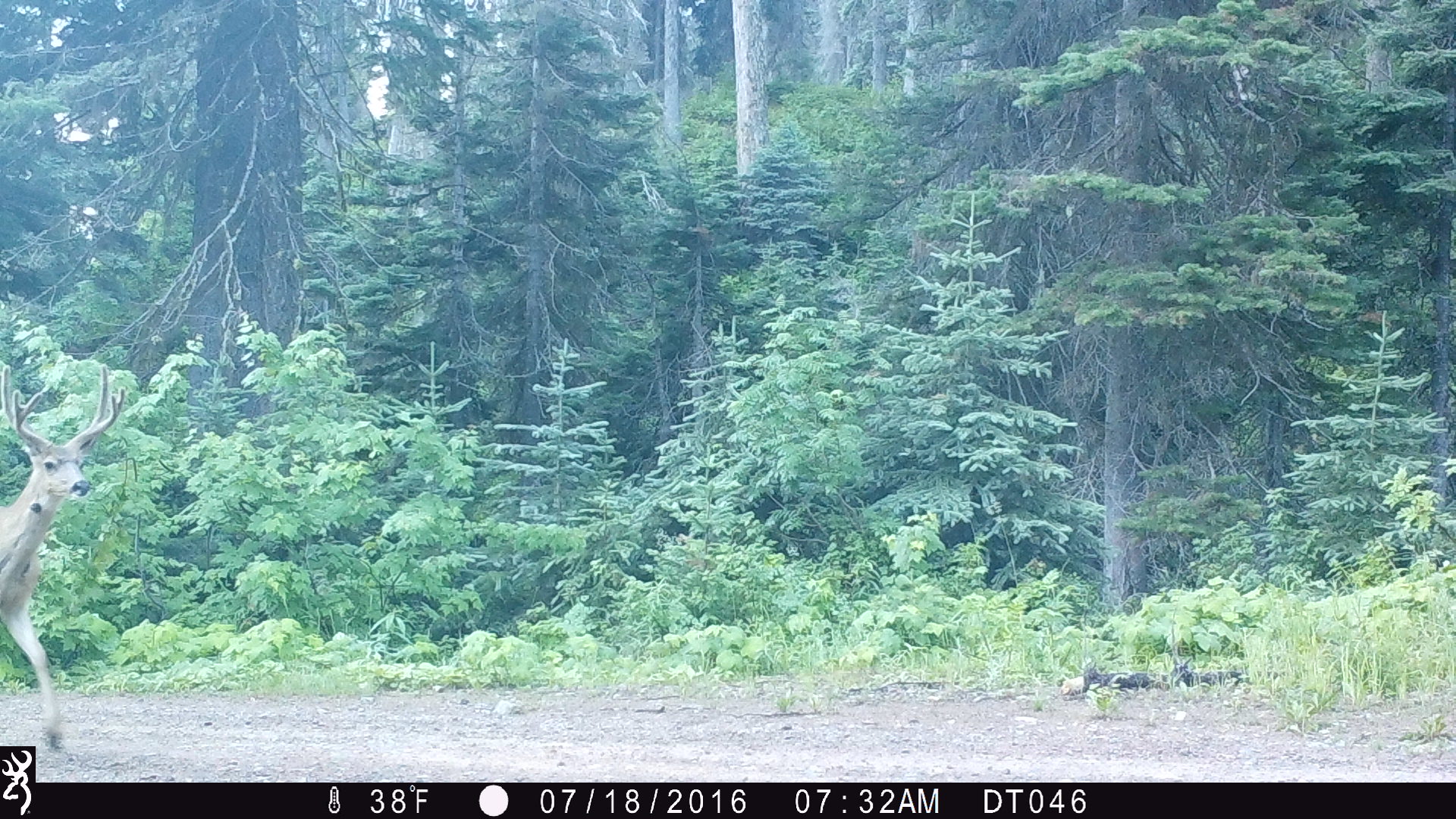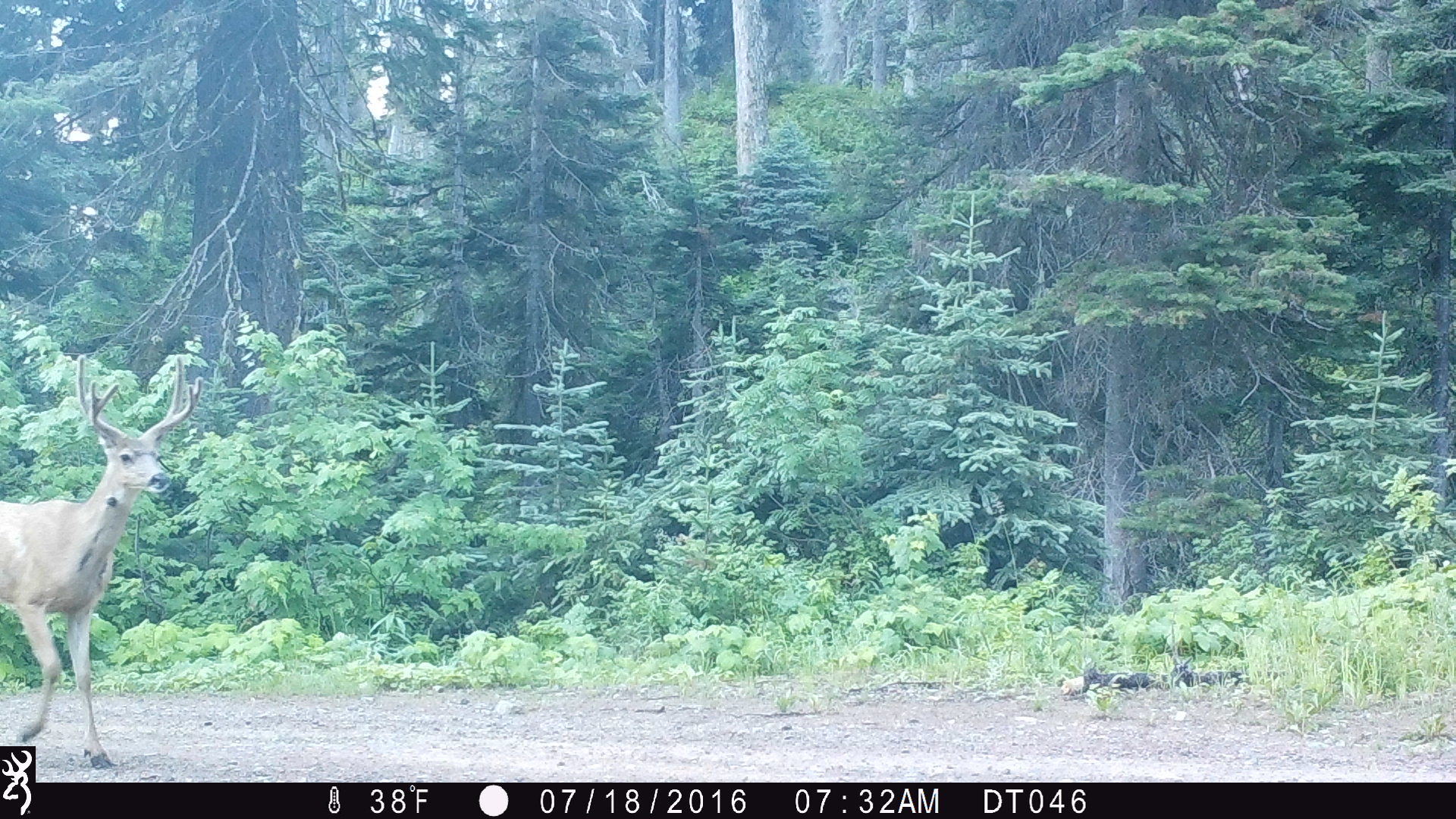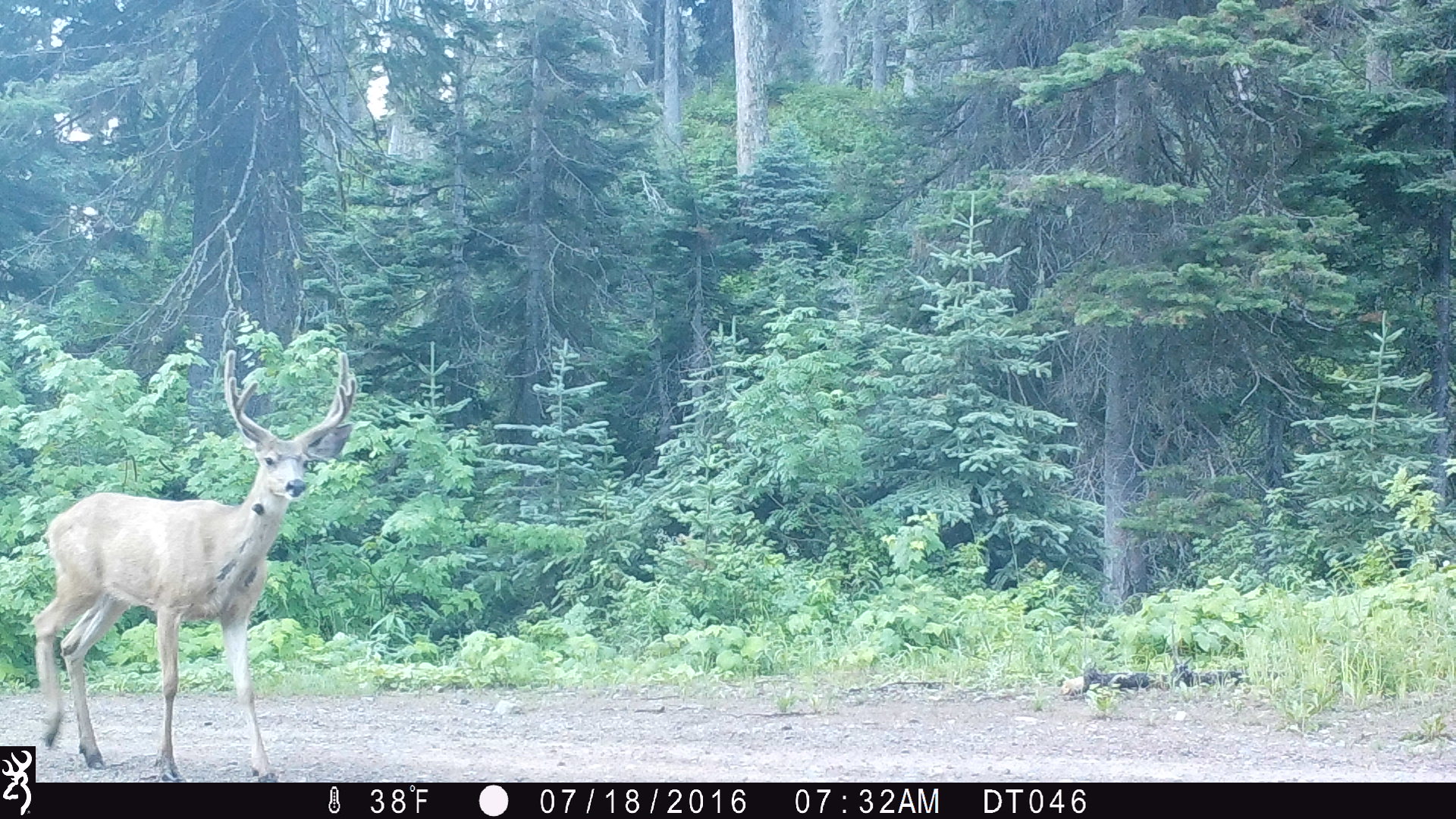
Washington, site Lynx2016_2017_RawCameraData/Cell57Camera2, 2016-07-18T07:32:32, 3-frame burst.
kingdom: Animalia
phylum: Chordata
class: Mammalia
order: Artiodactyla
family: Cervidae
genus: Odocoileus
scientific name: Odocoileus hemionus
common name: mule deer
Odocoileus hemionus (mule deer). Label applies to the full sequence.